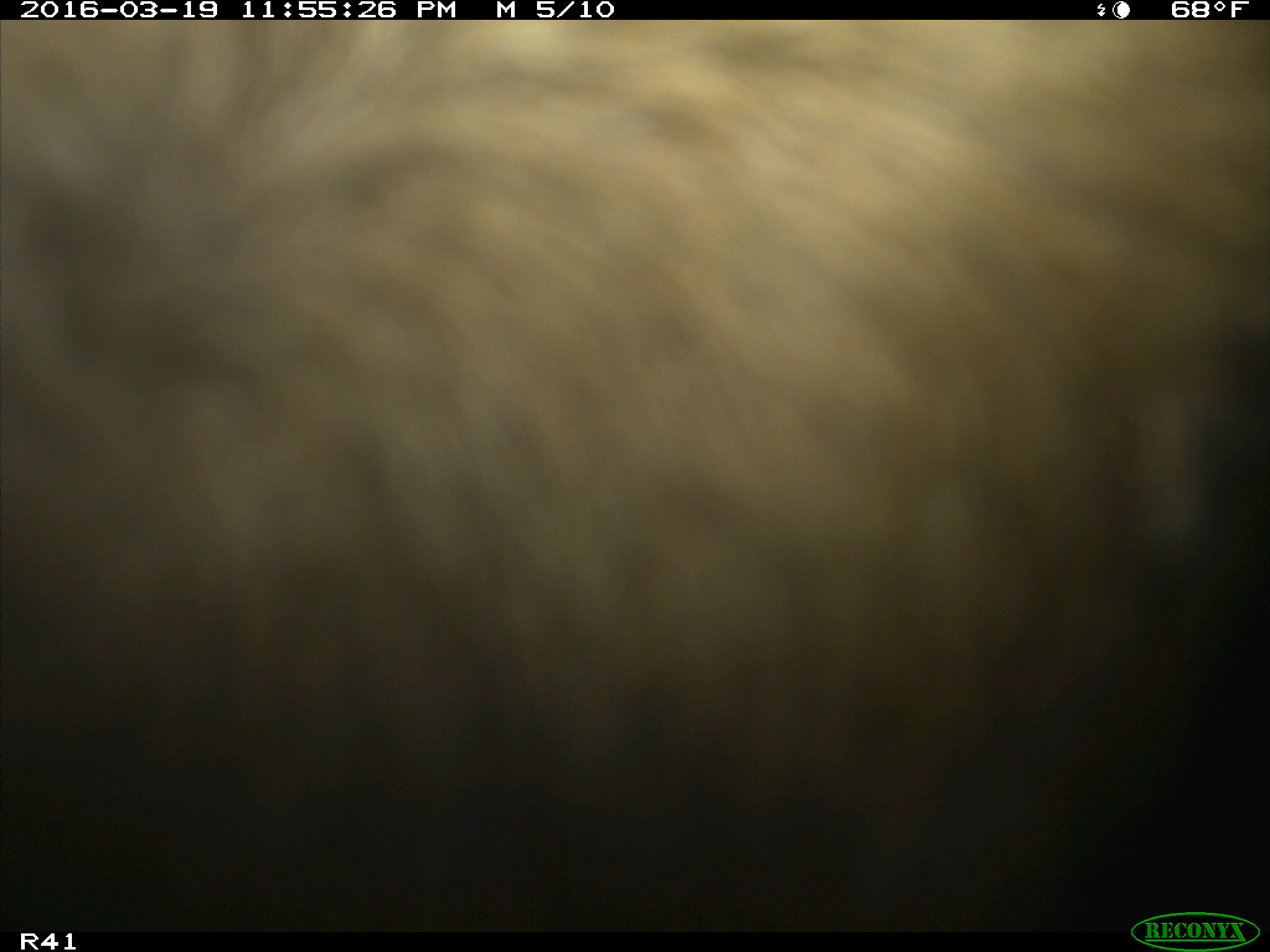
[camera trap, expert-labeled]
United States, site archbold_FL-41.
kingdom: Animalia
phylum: Chordata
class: Mammalia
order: Artiodactyla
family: Bovidae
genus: Bos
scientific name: Bos taurus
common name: domestic cow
Bos taurus (domestic cow).